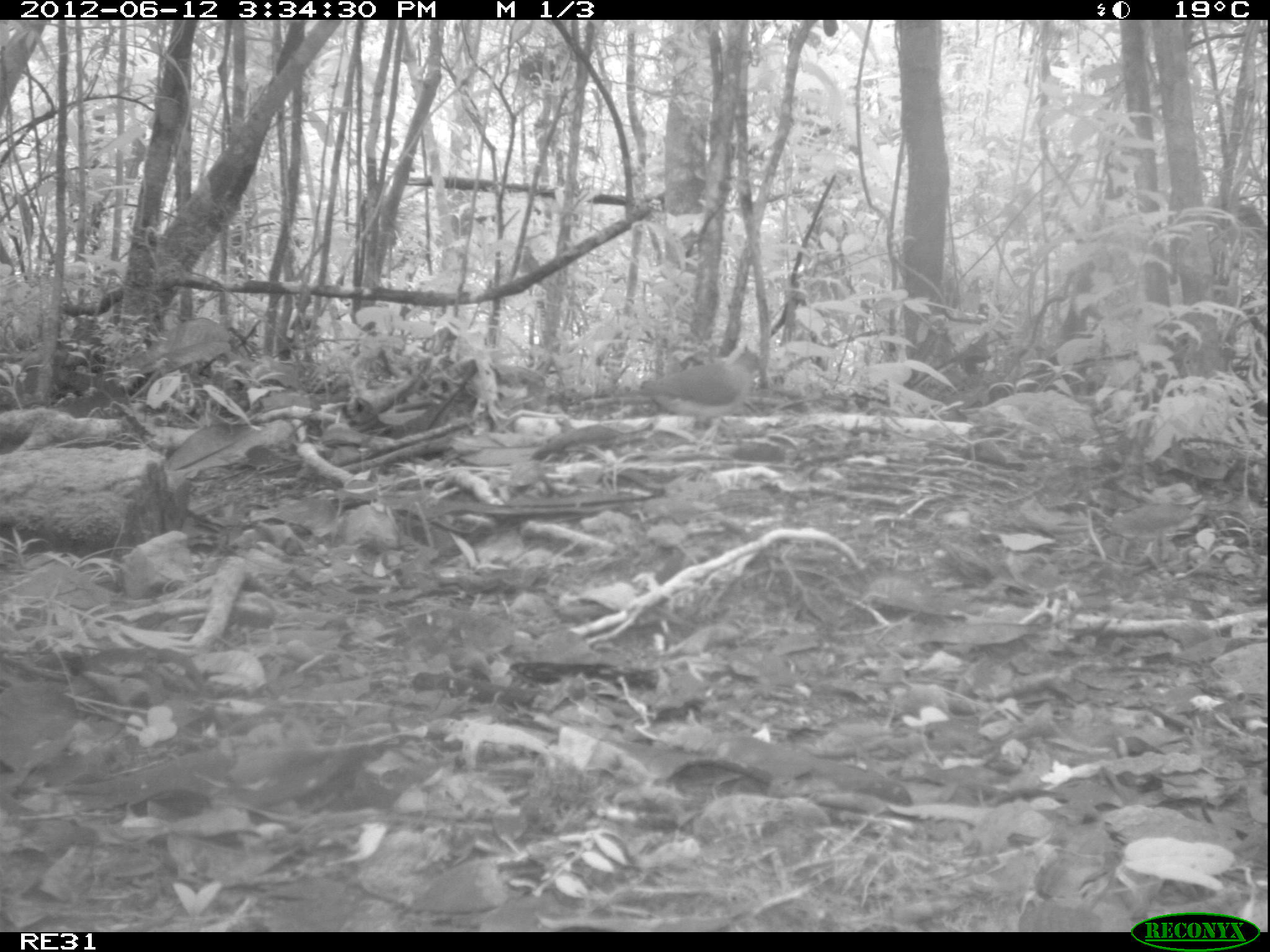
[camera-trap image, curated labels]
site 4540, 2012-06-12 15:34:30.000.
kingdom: Animalia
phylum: Chordata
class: Aves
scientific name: Aves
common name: bird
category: unknown bird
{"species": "unknown bird (bird) (Aves)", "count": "1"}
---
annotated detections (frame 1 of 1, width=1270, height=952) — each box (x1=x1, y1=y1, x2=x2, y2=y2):
unknown bird: (x1=619, y1=349, x2=764, y2=429)